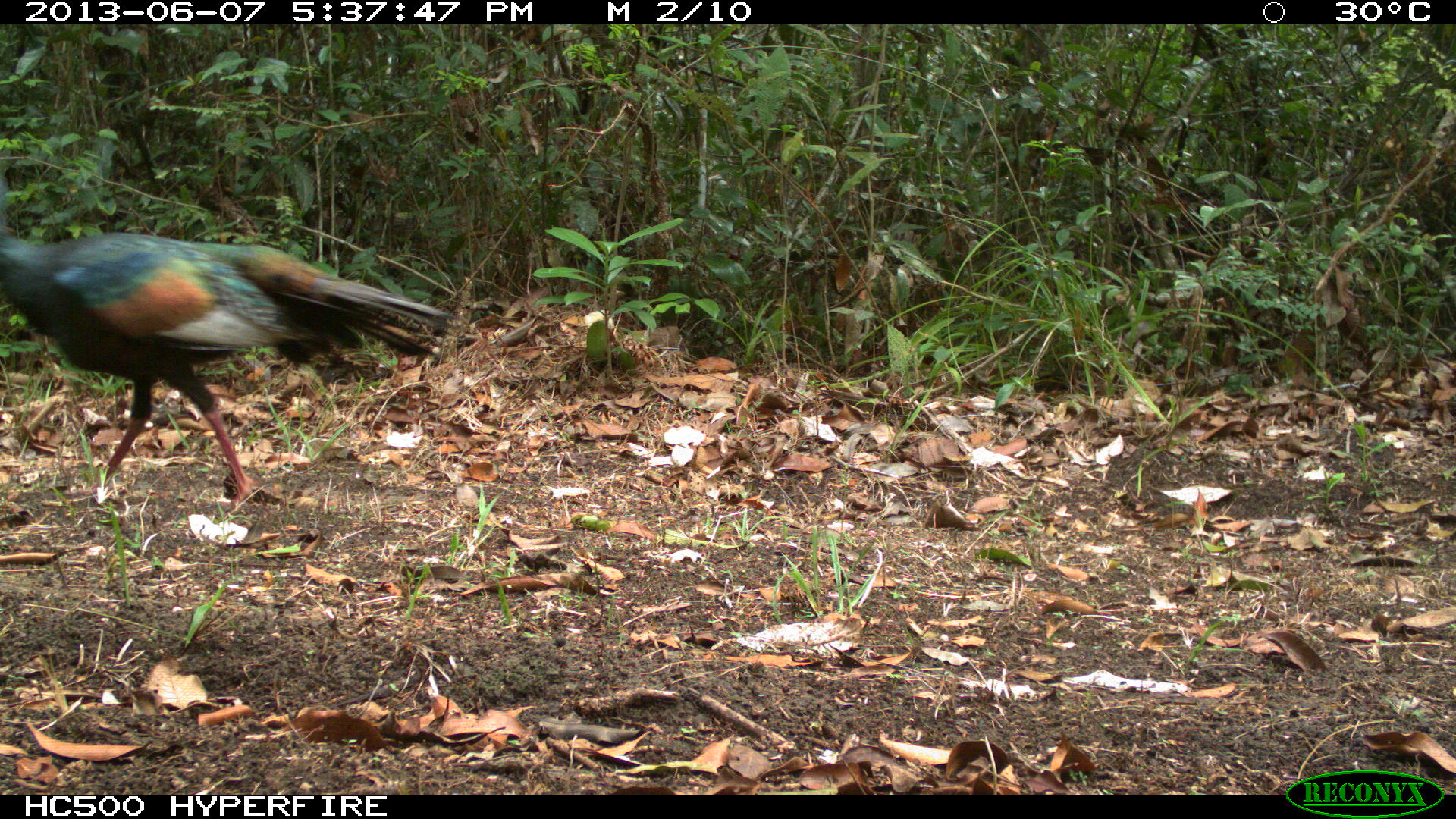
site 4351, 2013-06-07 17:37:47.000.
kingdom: Animalia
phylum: Chordata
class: Aves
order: Galliformes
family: Phasianidae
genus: Meleagris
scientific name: Meleagris ocellata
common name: ocellated turkey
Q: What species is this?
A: Meleagris ocellata (ocellated turkey).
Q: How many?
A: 1.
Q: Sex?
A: Male.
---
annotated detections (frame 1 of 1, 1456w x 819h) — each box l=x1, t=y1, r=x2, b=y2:
meleagris ocellata: l=0, t=168, r=450, b=515